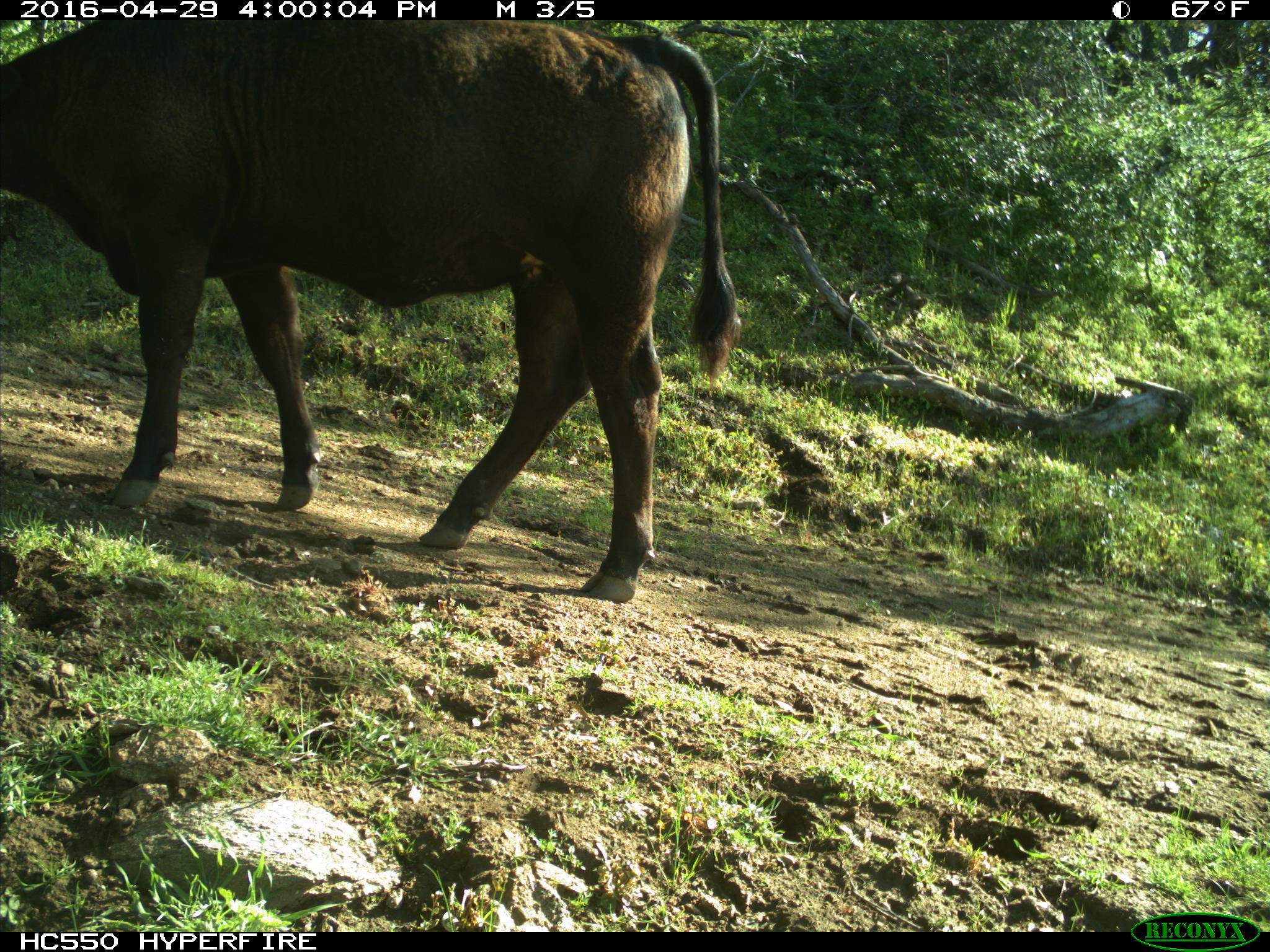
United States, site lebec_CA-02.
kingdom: Animalia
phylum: Chordata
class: Mammalia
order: Artiodactyla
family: Bovidae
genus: Bos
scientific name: Bos taurus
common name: domestic cow